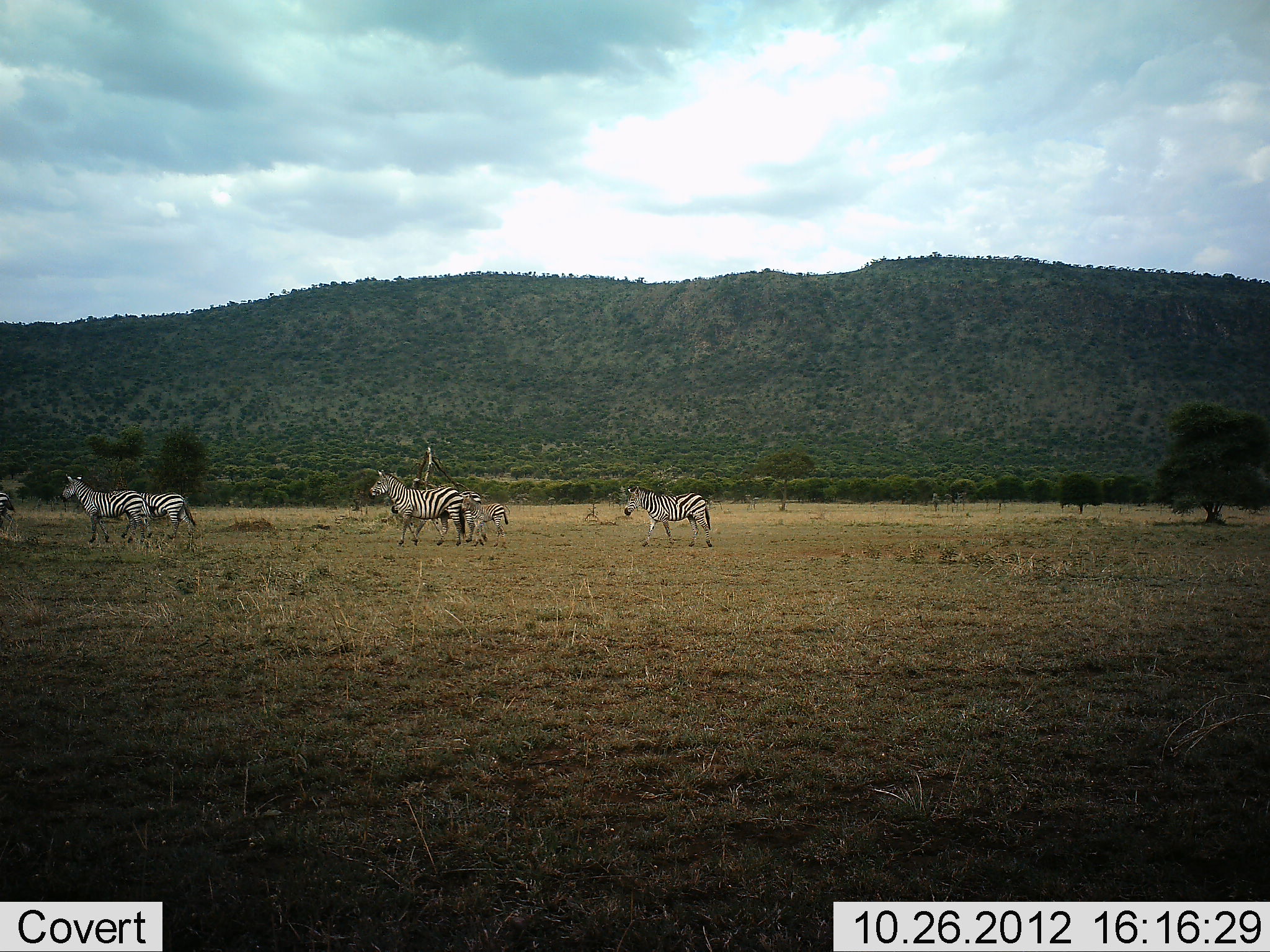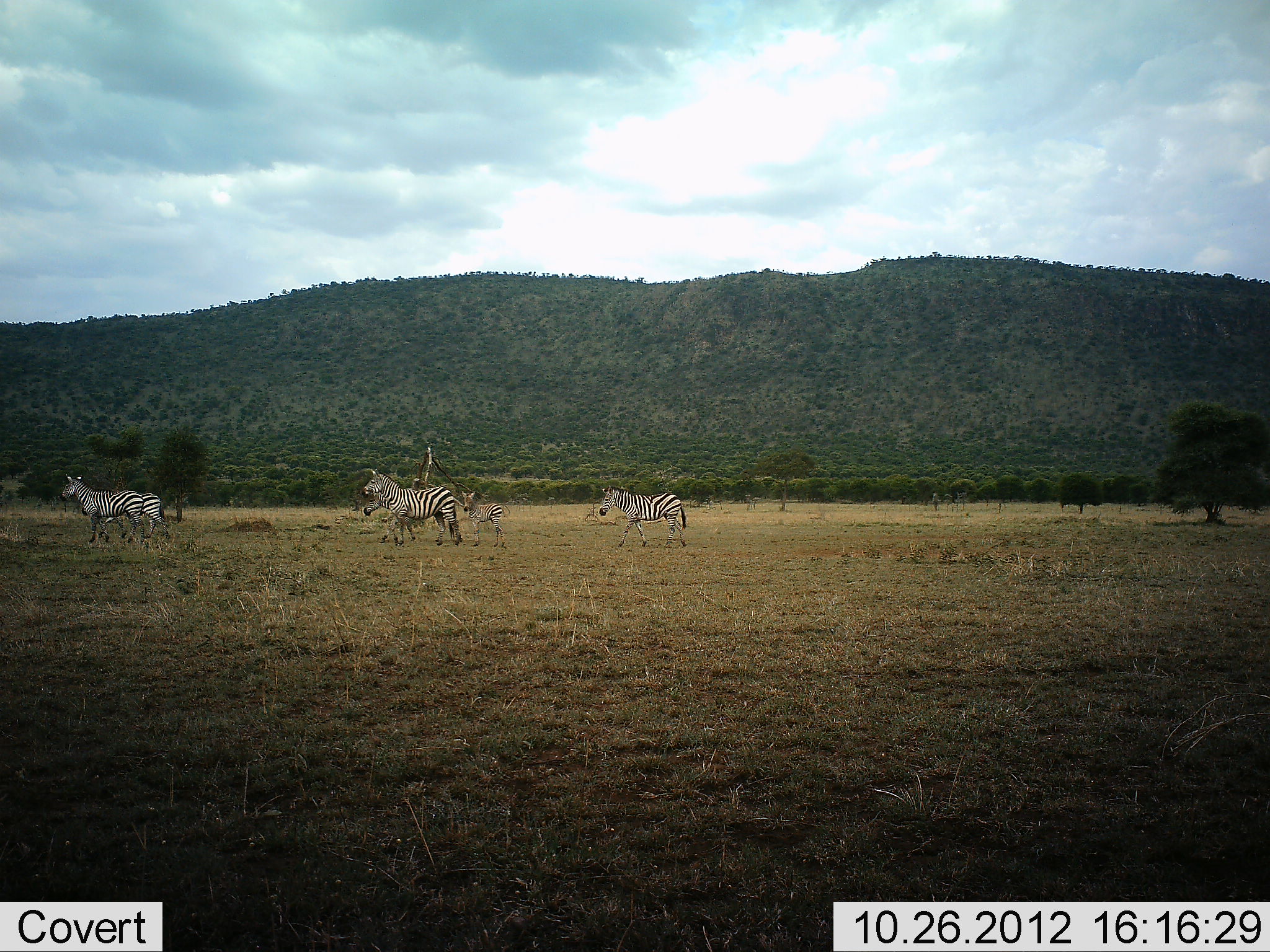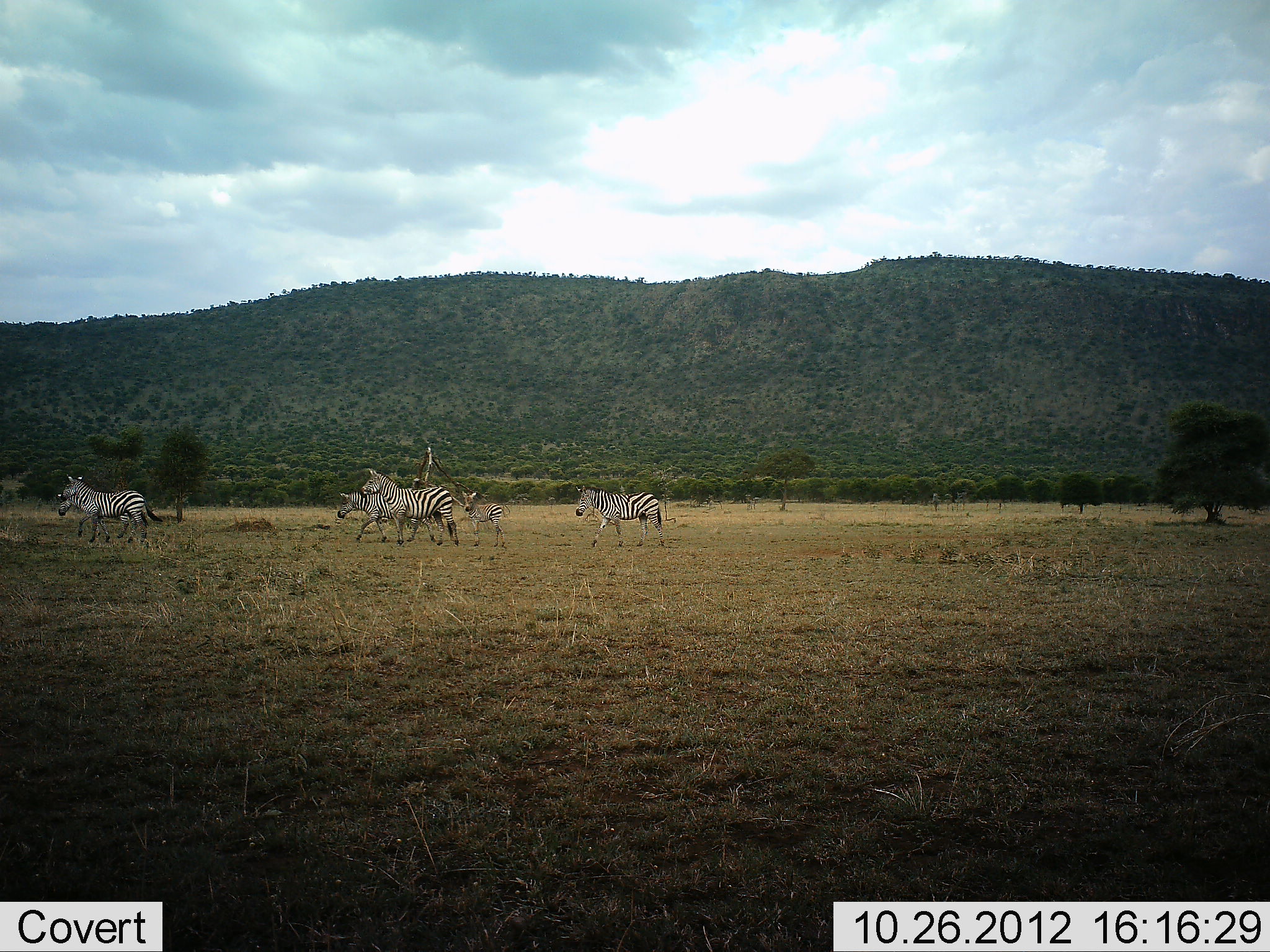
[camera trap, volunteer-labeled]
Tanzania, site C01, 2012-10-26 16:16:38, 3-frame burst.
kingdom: Animalia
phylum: Chordata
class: Mammalia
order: Perissodactyla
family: Equidae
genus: Equus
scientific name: Equus quagga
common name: plains zebra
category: zebra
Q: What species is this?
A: Zebra (plains zebra) (Equus quagga).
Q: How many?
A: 6.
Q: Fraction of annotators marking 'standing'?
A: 60%.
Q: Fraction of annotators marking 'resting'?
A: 0%.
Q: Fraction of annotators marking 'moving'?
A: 100%.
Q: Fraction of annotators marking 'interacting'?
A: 0%.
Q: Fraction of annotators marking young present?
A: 80%.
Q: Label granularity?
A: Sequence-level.